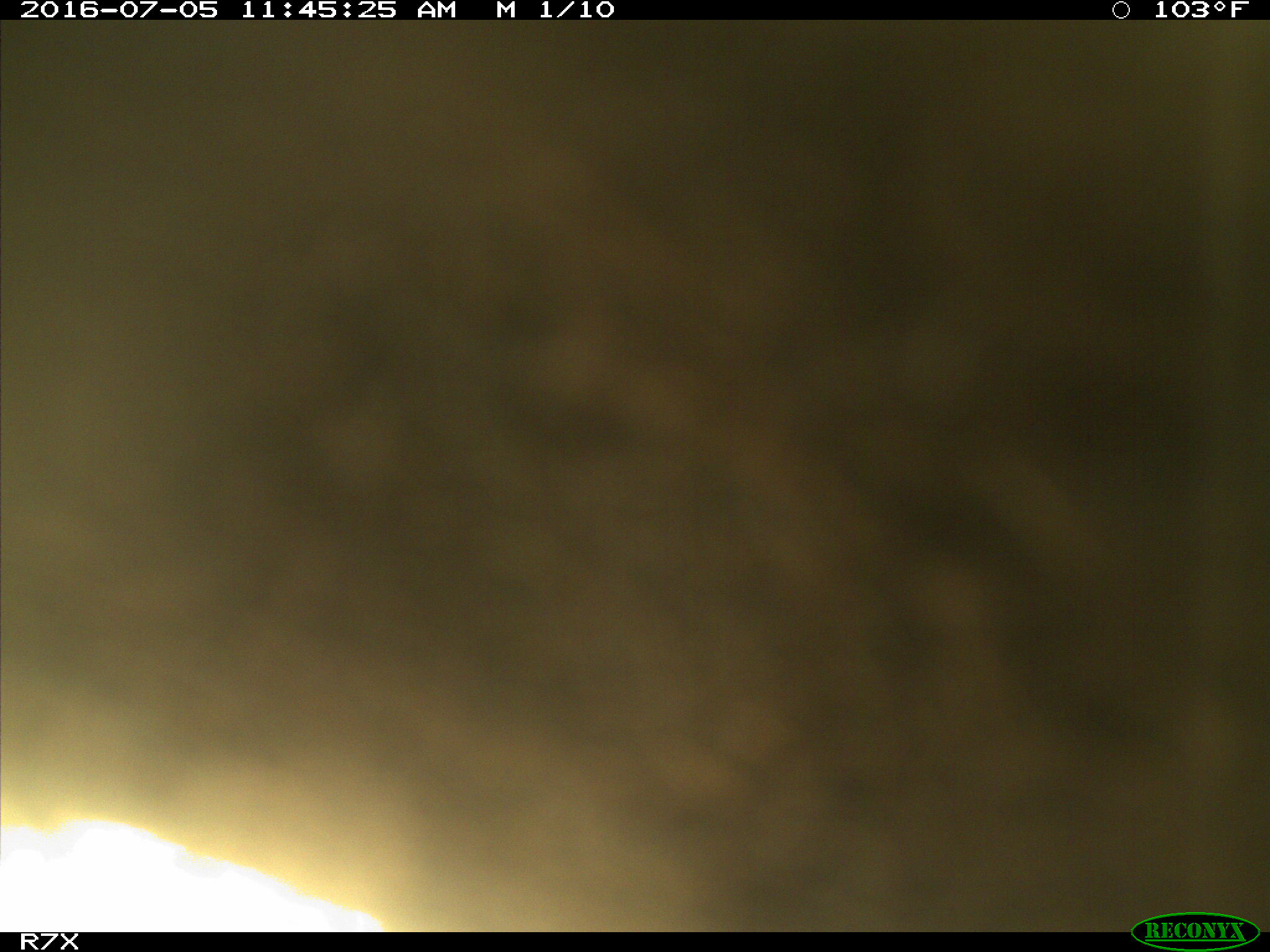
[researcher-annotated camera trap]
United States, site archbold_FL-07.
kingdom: Animalia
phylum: Chordata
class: Mammalia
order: Artiodactyla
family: Bovidae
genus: Bos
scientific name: Bos taurus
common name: domestic cow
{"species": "Bos taurus (domestic cow)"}